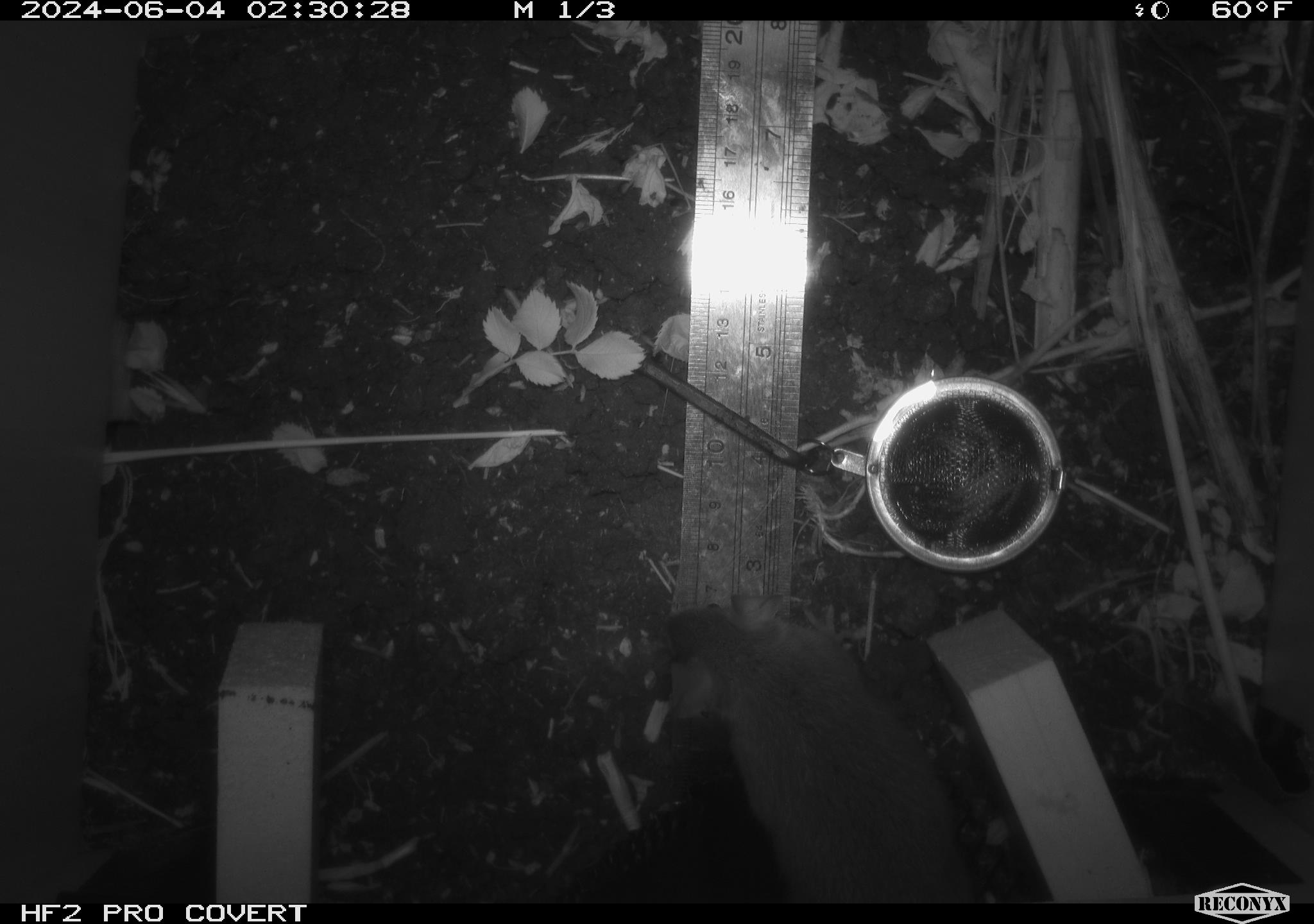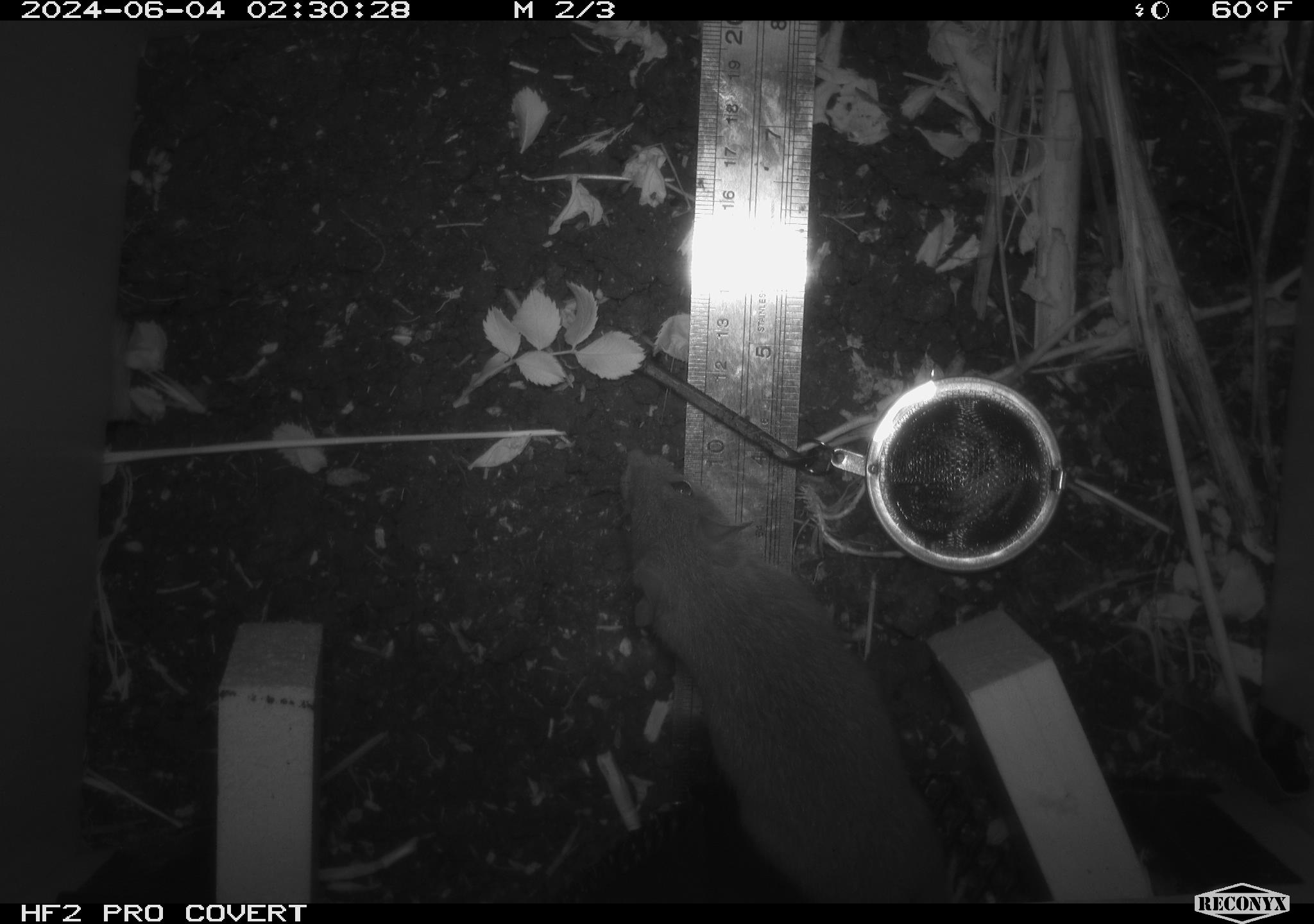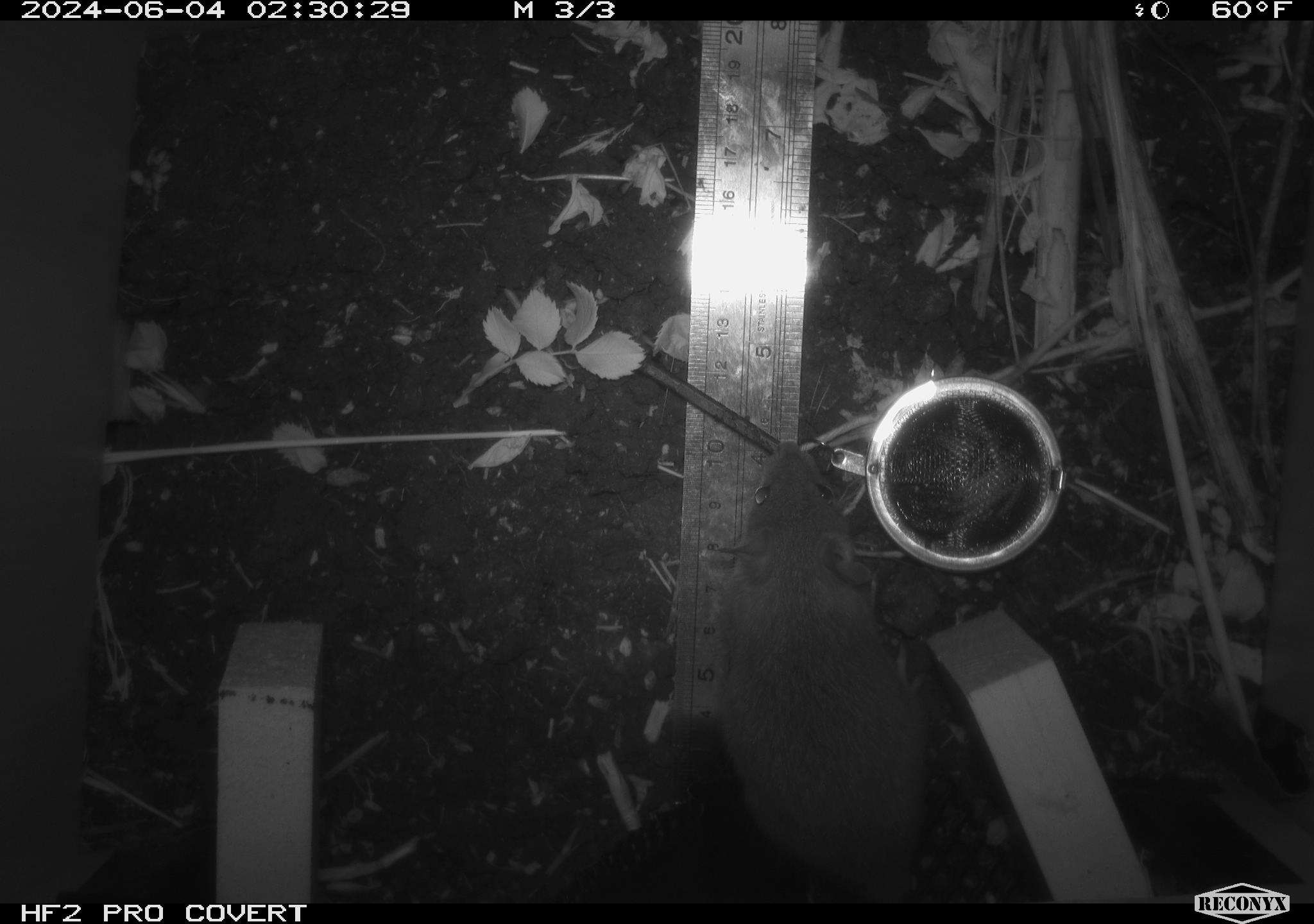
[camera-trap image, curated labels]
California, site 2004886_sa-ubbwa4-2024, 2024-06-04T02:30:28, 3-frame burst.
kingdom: Animalia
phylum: Chordata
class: Mammalia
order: Rodentia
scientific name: Rodentia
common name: woodrat or rat or mouse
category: woodrat or rat or mouse species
Woodrat or rat or mouse species (woodrat or rat or mouse) (Rodentia).